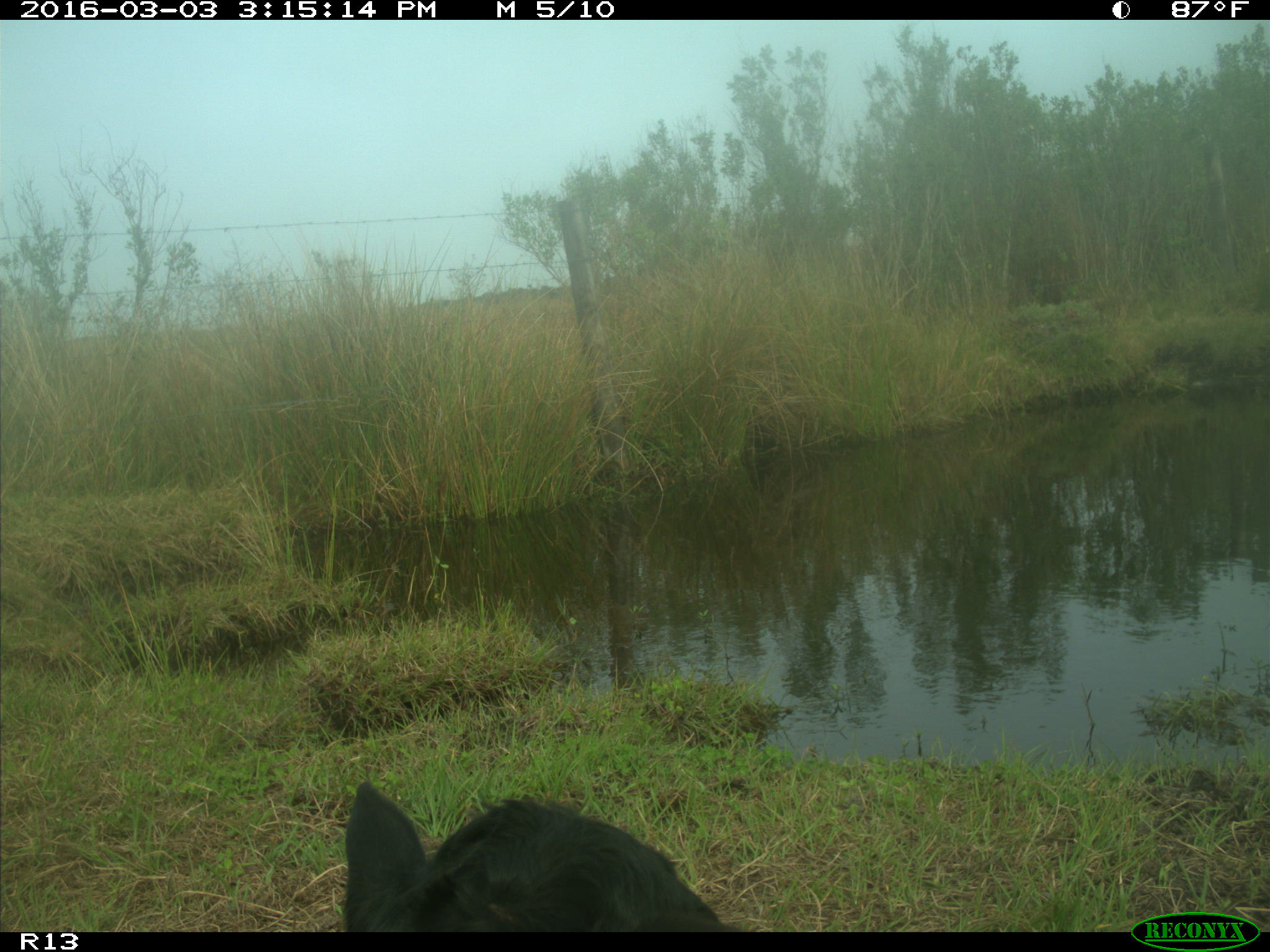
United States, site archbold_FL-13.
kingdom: Animalia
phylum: Chordata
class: Mammalia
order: Artiodactyla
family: Bovidae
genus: Bos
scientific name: Bos taurus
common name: domestic cow